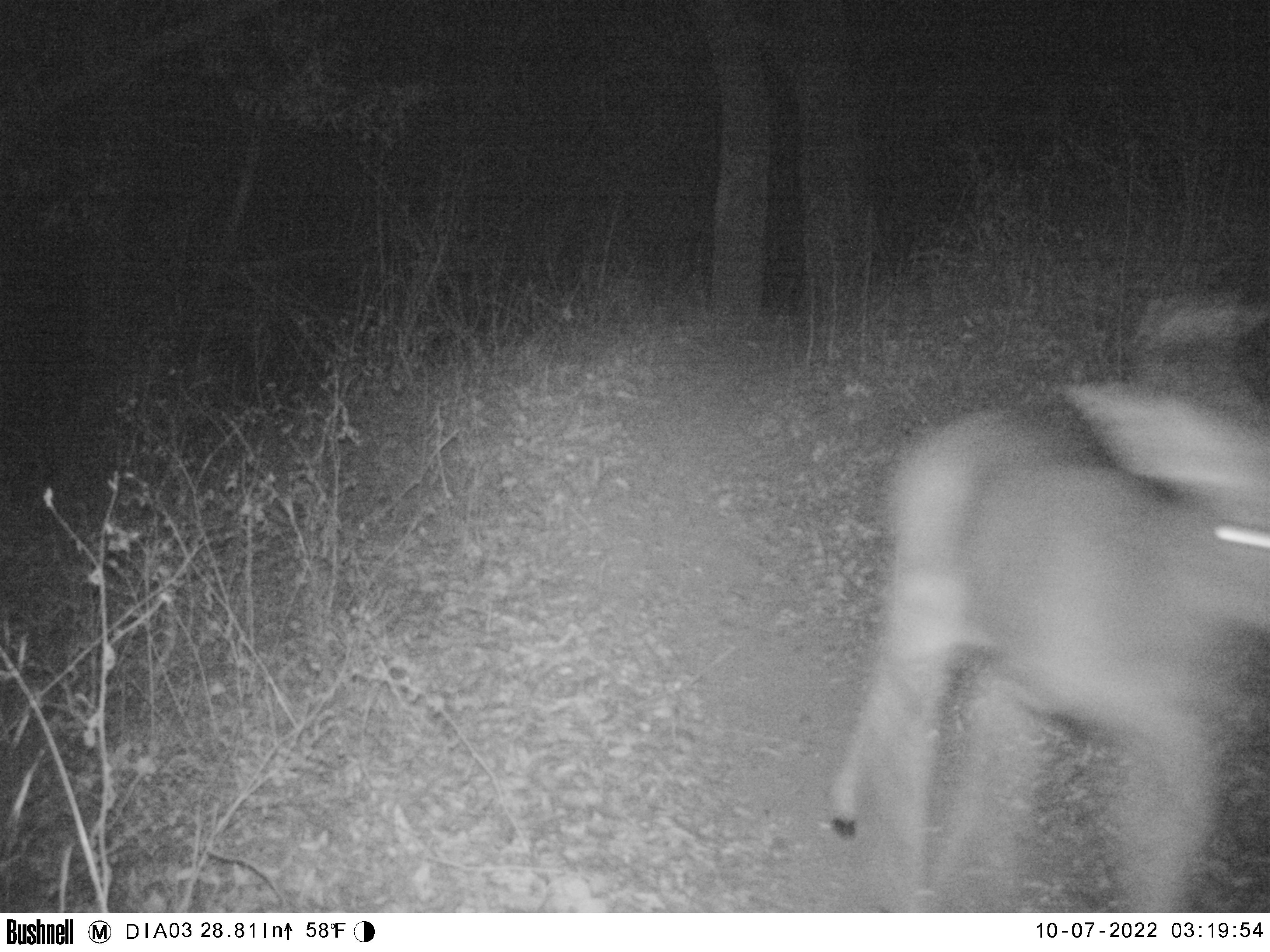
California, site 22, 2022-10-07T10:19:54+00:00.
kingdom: Animalia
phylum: Chordata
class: Mammalia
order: Artiodactyla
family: Cervidae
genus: Odocoileus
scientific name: Odocoileus hemionus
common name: mule deer